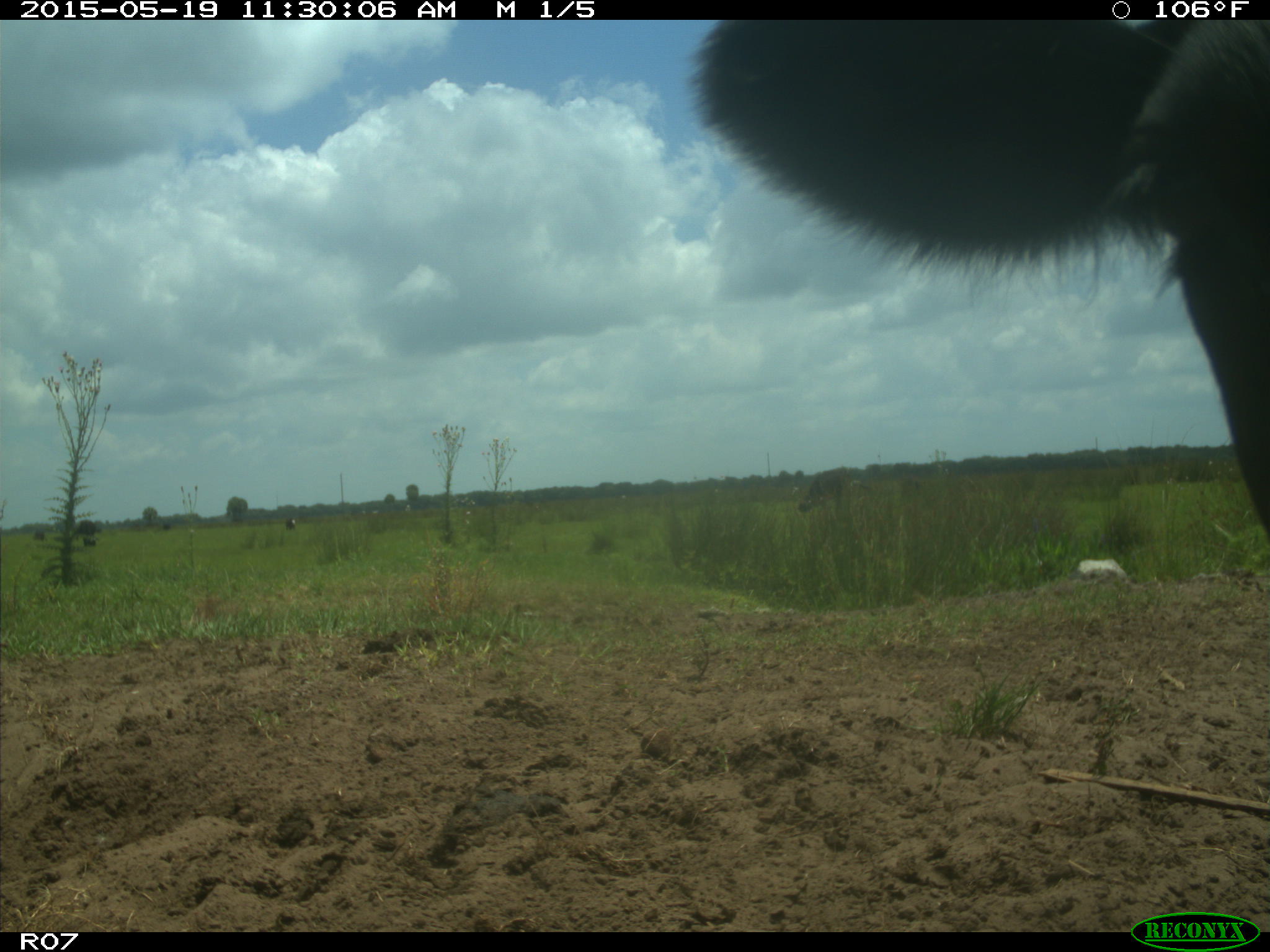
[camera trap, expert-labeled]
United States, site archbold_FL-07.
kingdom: Animalia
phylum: Chordata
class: Mammalia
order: Artiodactyla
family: Bovidae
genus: Bos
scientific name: Bos taurus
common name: domestic cow